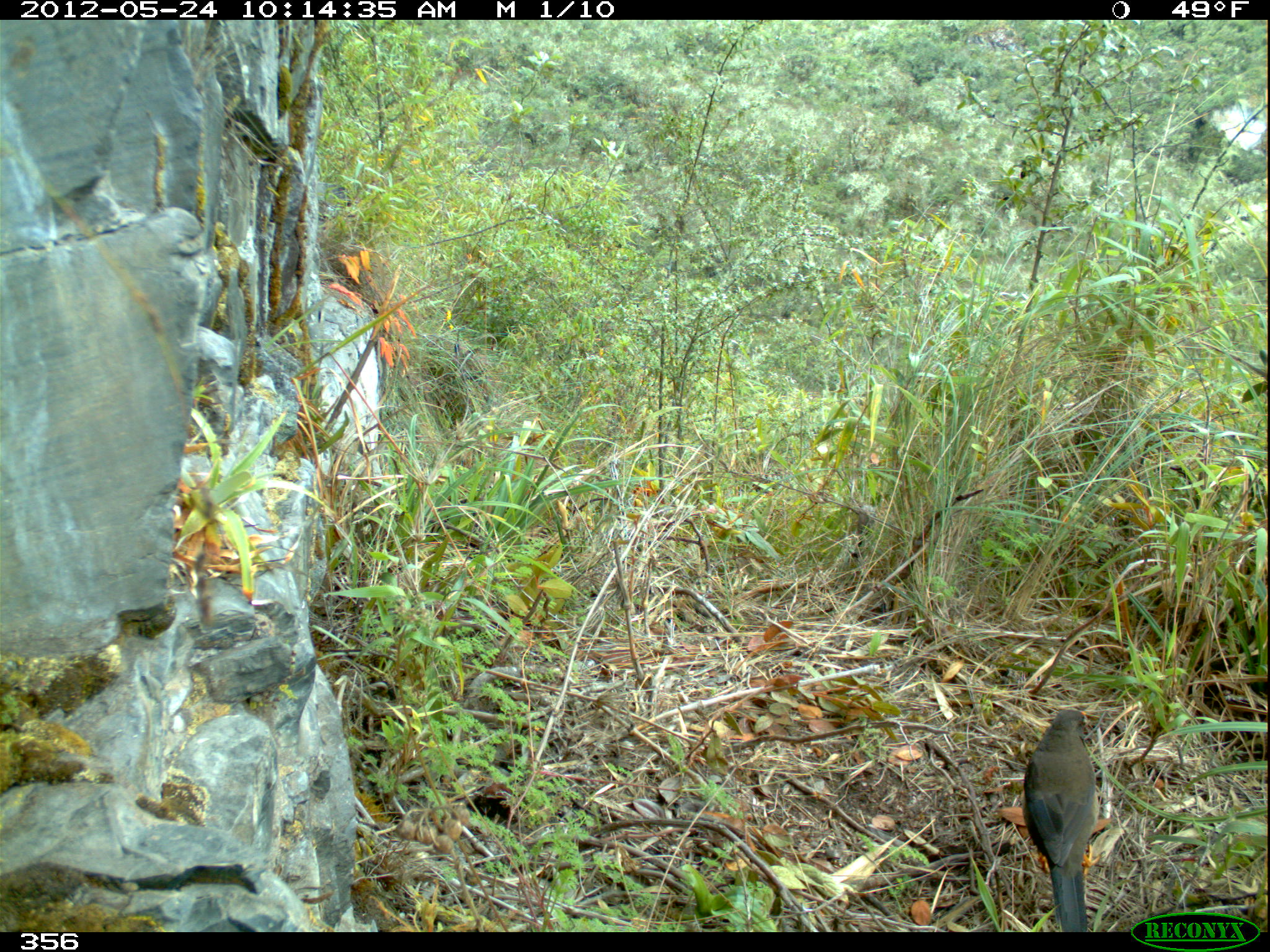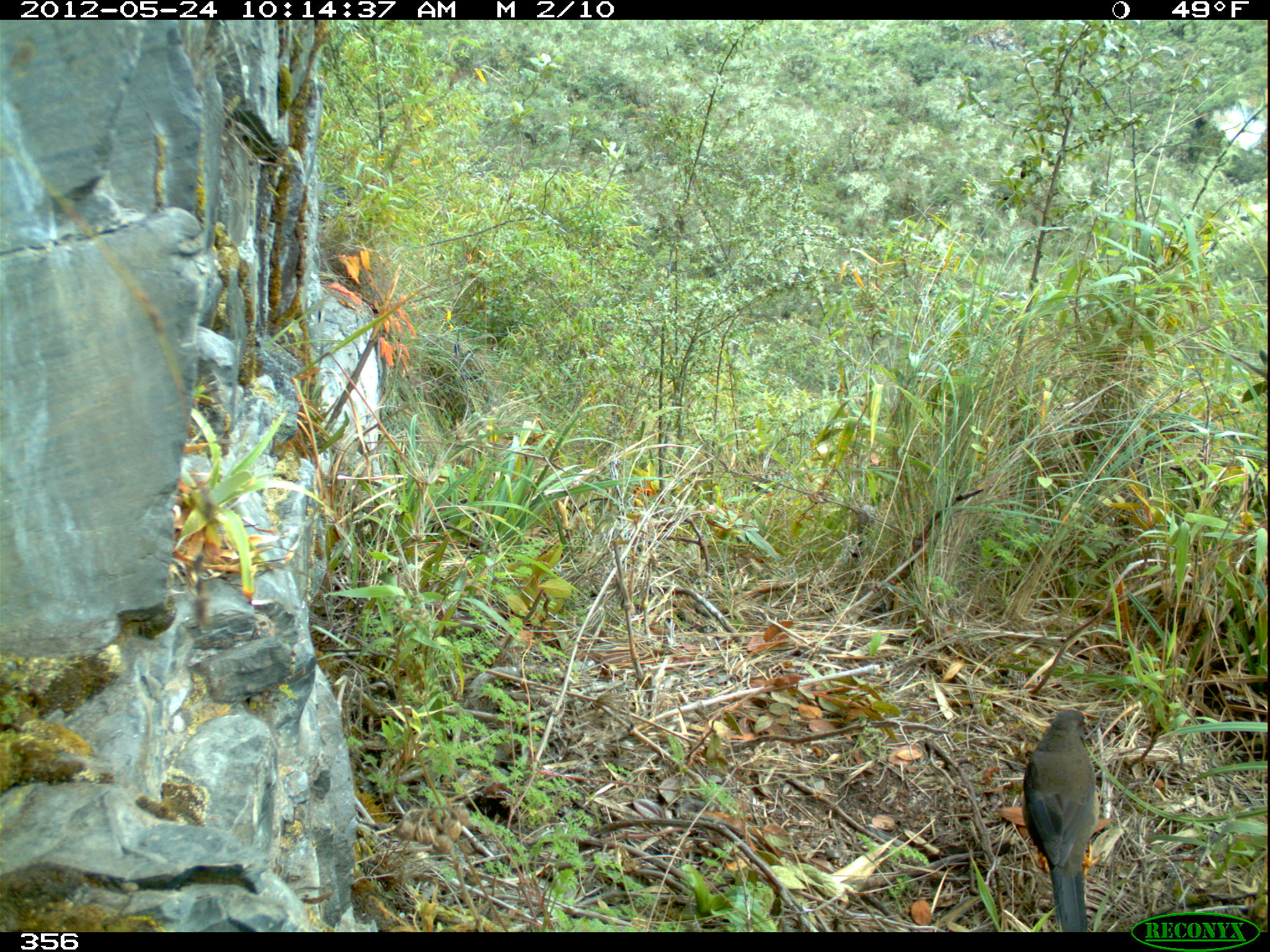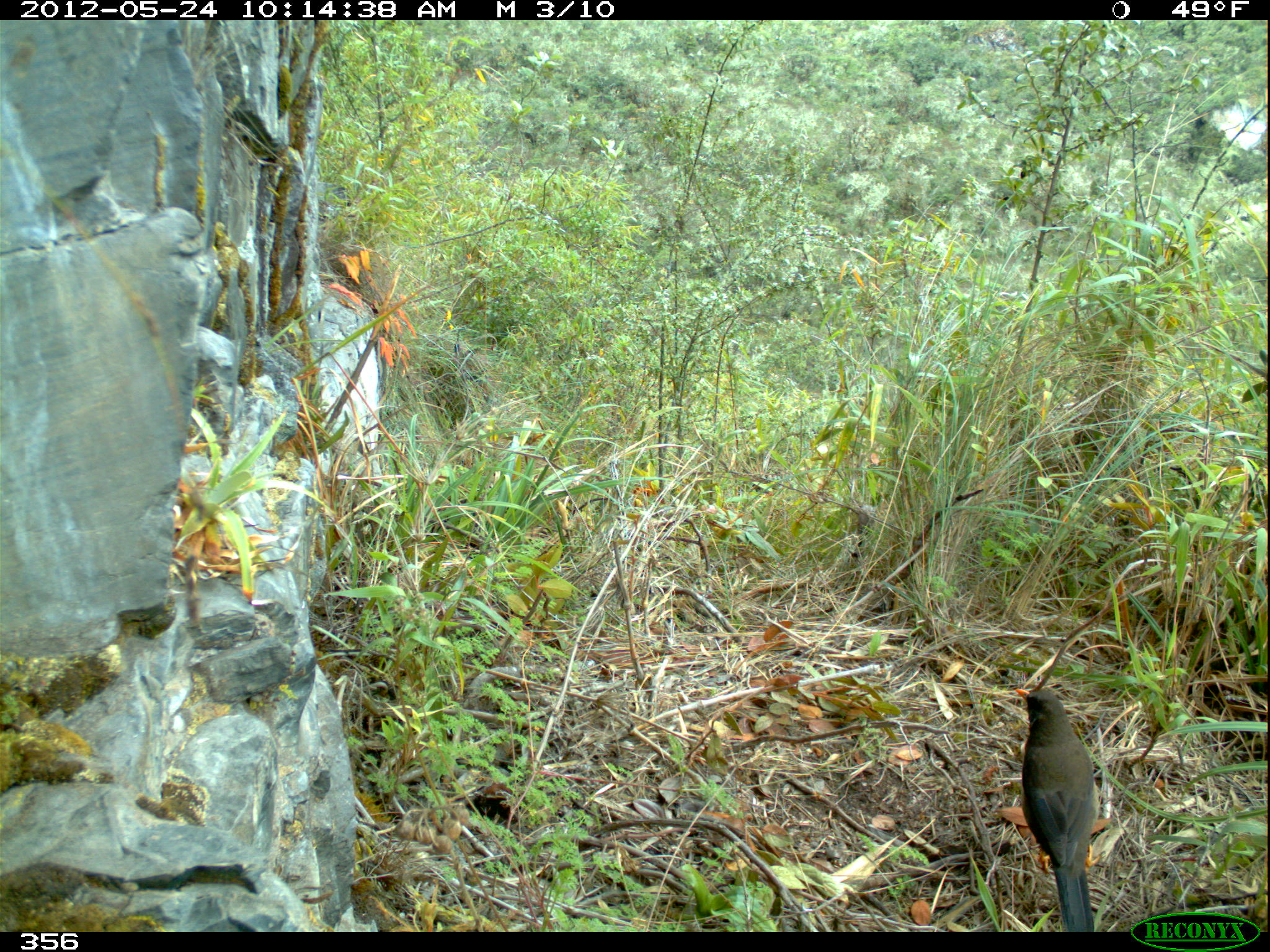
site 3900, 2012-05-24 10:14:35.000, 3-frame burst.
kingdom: Animalia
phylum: Chordata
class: Aves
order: Passeriformes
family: Turdidae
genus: Turdus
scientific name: Turdus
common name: true thrushes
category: turdus sp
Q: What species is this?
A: Turdus sp (true thrushes) (Turdus).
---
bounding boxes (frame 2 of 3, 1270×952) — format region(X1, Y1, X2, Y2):
turdus sp: region(1020, 706, 1104, 931)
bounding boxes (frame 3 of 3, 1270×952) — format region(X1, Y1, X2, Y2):
turdus sp: region(1013, 686, 1104, 931)